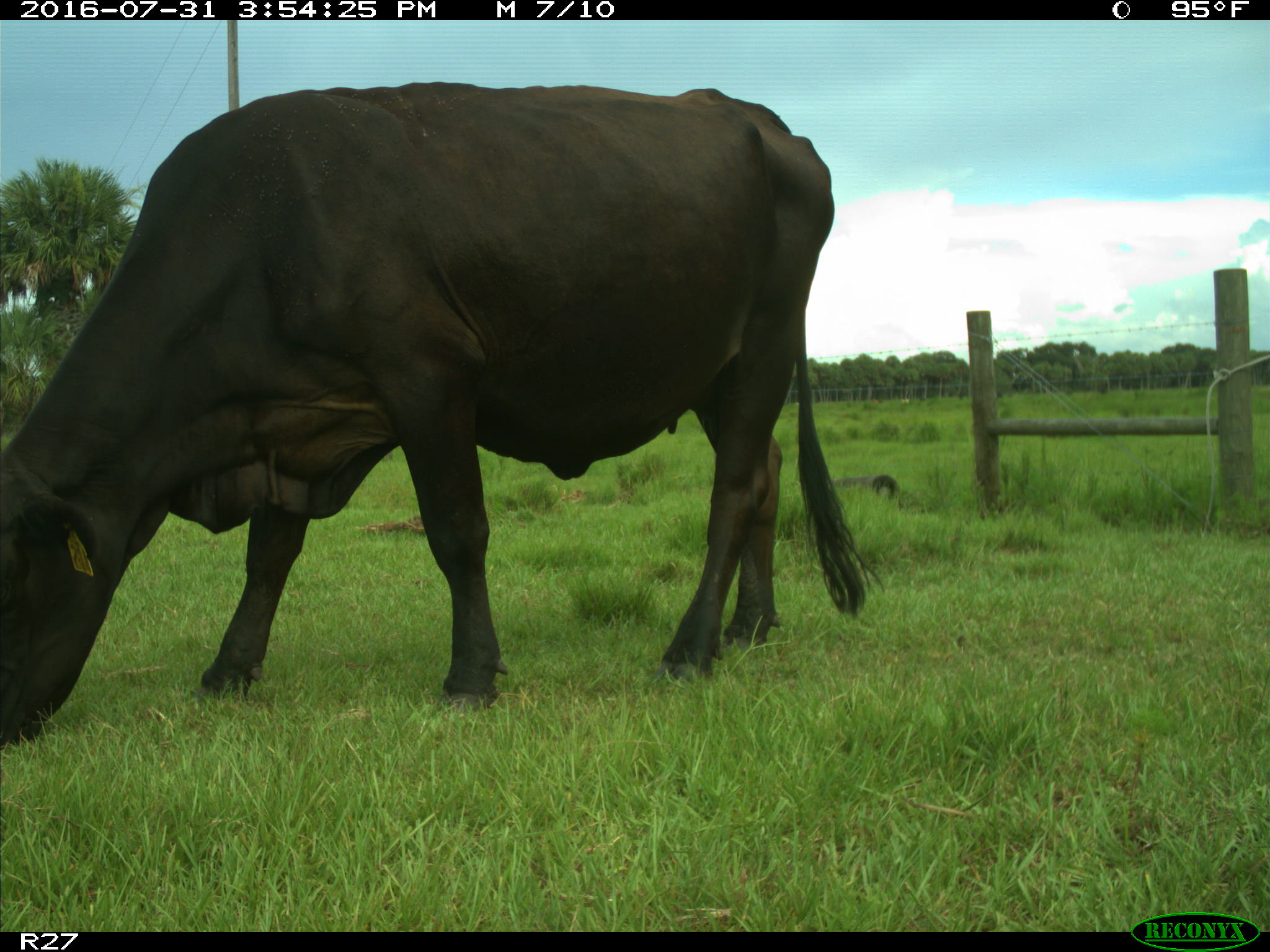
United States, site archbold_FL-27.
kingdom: Animalia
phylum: Chordata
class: Mammalia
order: Artiodactyla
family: Bovidae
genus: Bos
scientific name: Bos taurus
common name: domestic cow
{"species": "Bos taurus (domestic cow)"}